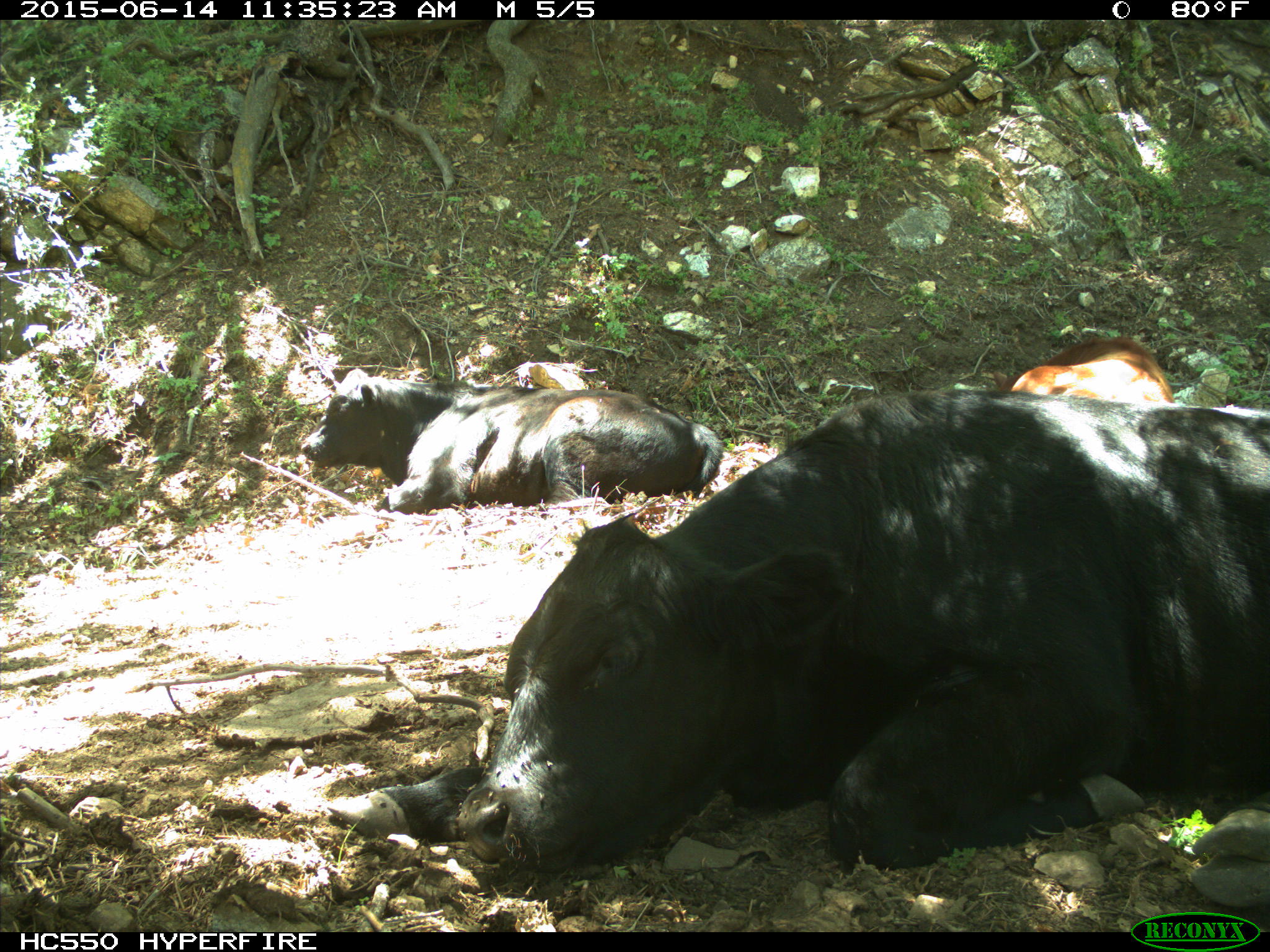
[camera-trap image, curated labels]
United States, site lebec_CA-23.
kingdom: Animalia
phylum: Chordata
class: Mammalia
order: Artiodactyla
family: Bovidae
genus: Bos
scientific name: Bos taurus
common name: domestic cow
Bos taurus (domestic cow).